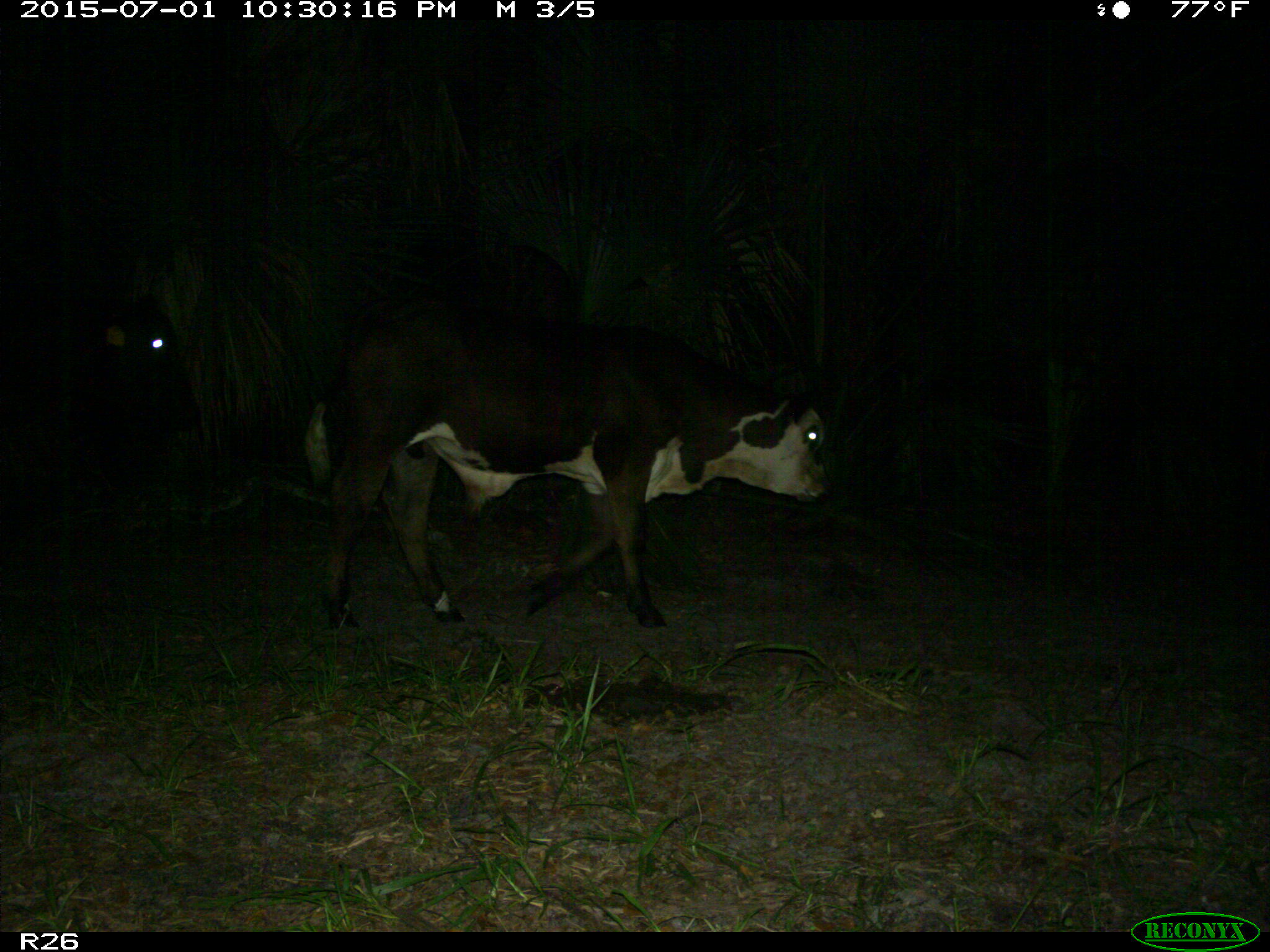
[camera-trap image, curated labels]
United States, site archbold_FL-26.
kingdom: Animalia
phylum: Chordata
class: Mammalia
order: Artiodactyla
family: Bovidae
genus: Bos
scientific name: Bos taurus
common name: domestic cow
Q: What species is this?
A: Bos taurus (domestic cow).